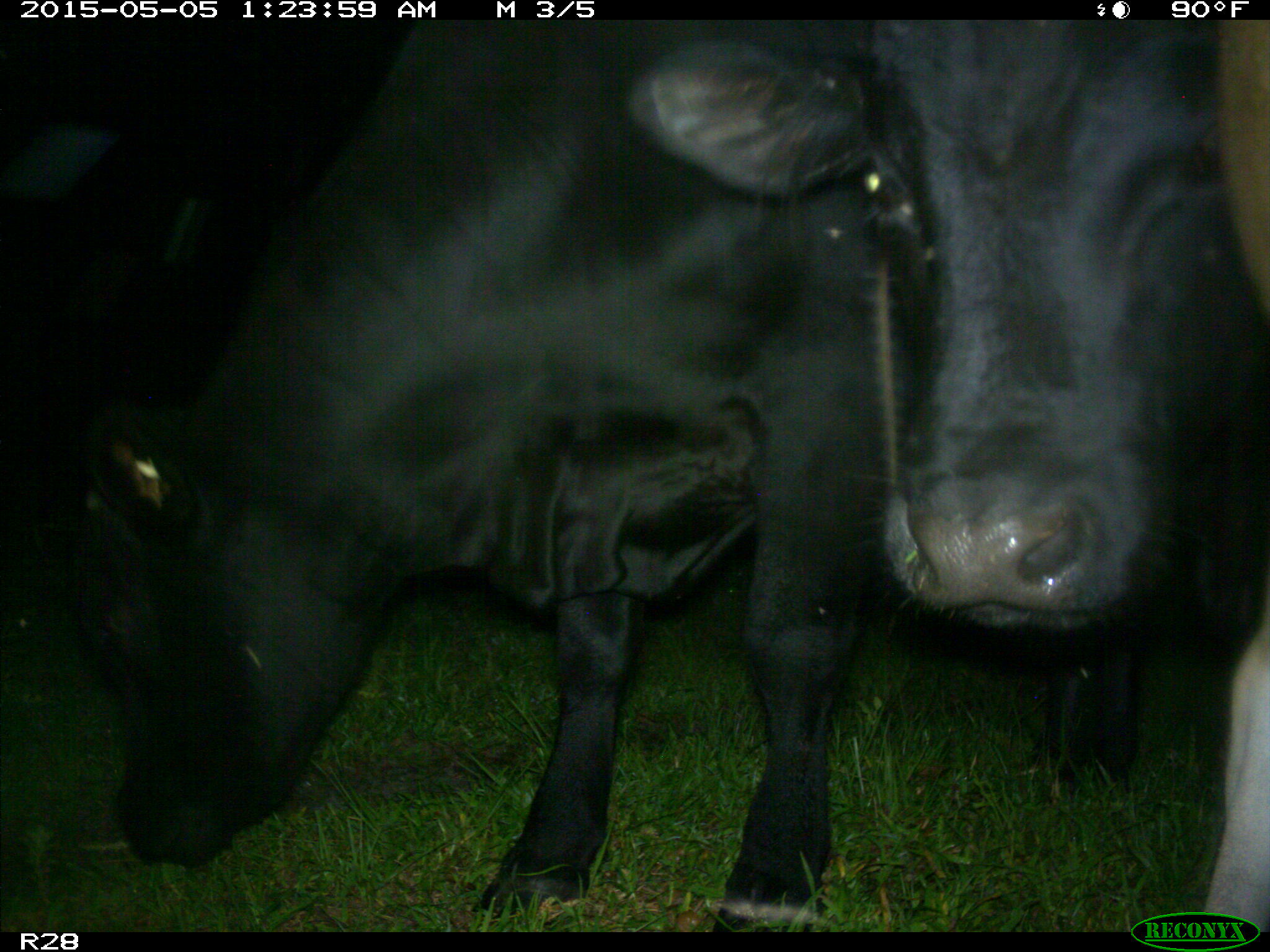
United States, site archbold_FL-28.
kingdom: Animalia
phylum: Chordata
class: Mammalia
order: Artiodactyla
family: Bovidae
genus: Bos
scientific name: Bos taurus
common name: domestic cow